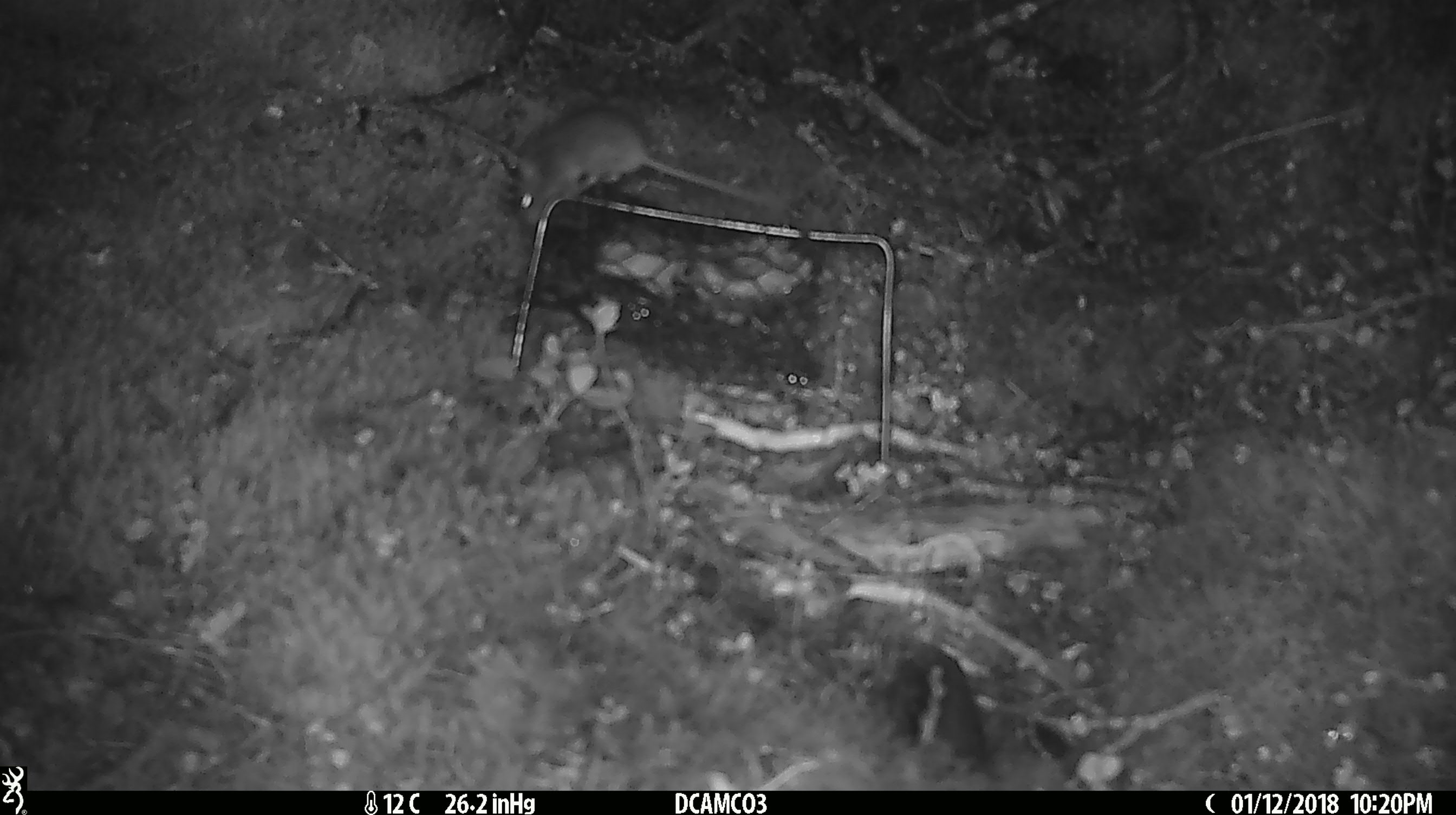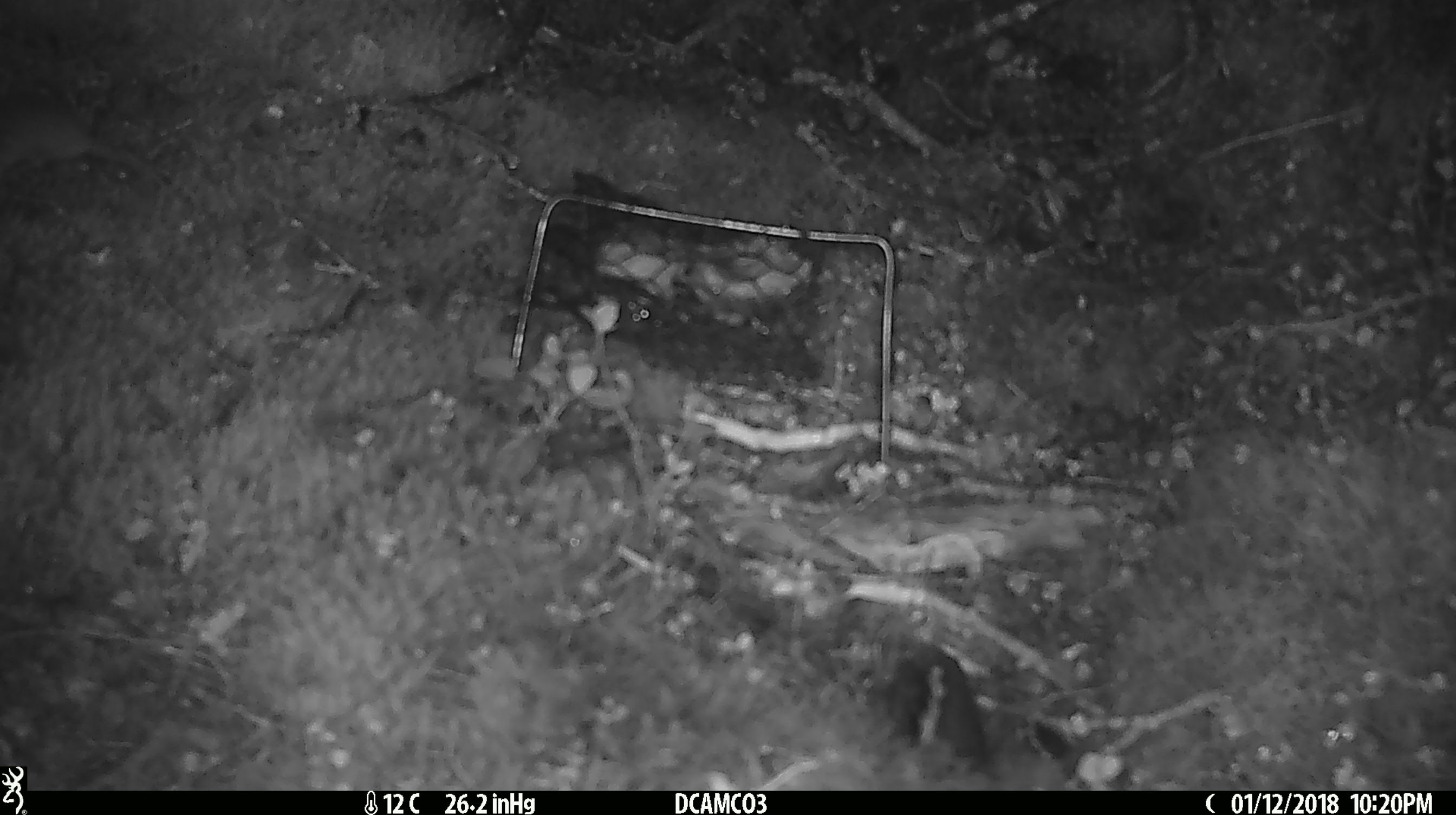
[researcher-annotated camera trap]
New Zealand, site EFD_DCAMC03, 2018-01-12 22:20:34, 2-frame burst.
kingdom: Animalia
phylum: Chordata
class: Mammalia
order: Rodentia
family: Muridae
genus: Mus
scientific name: Mus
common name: mouse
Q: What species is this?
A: Mouse (Mus).